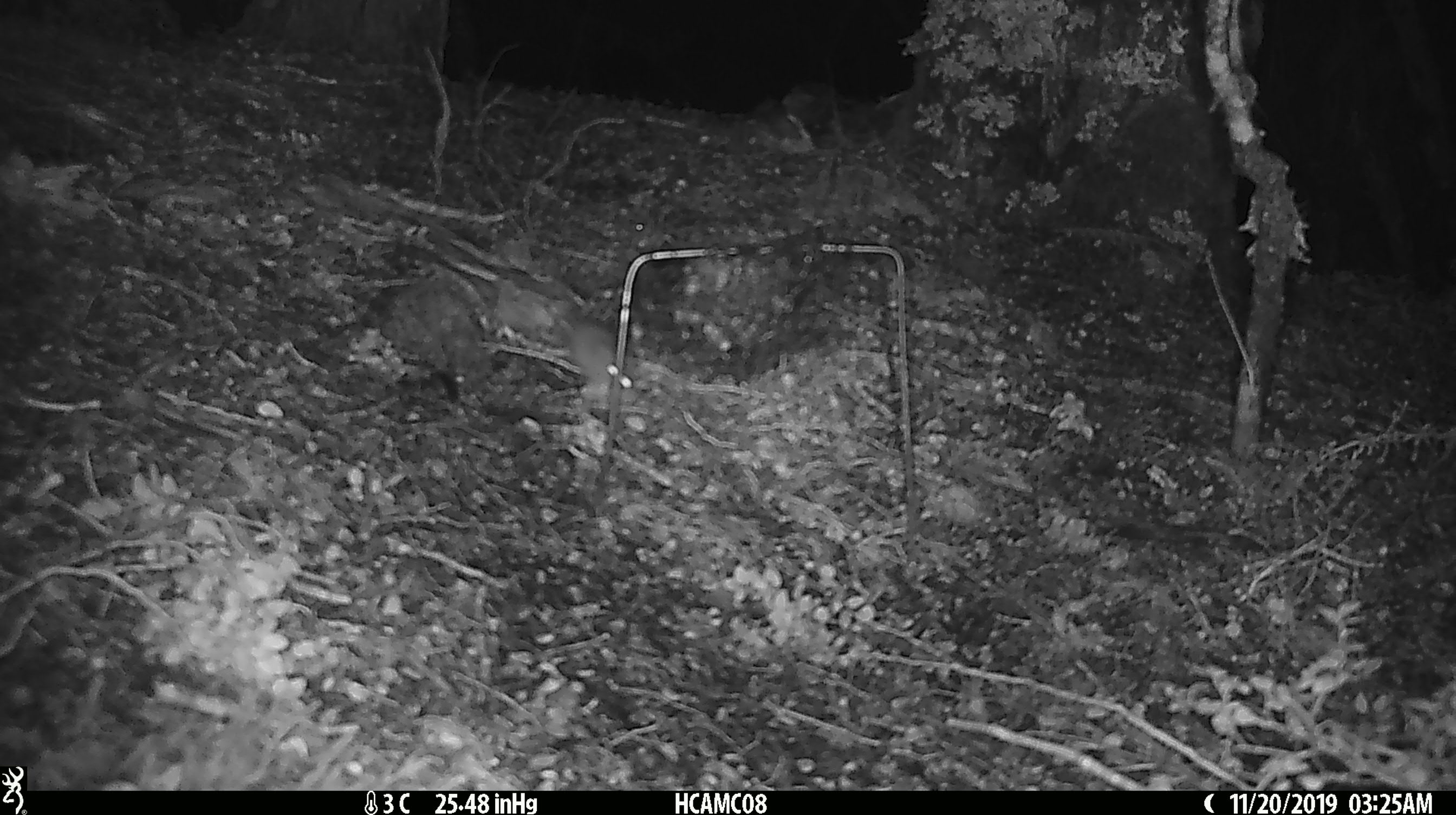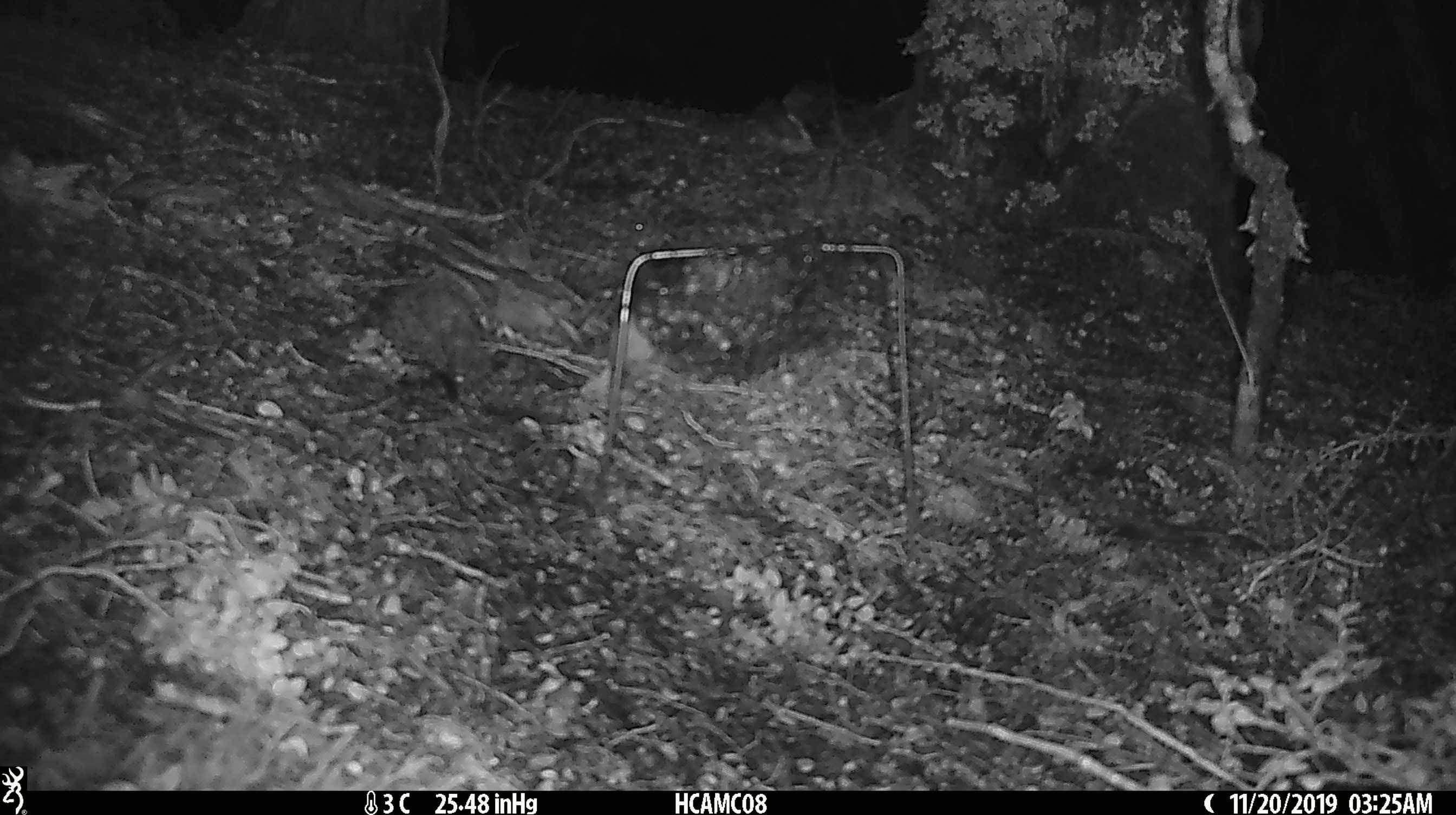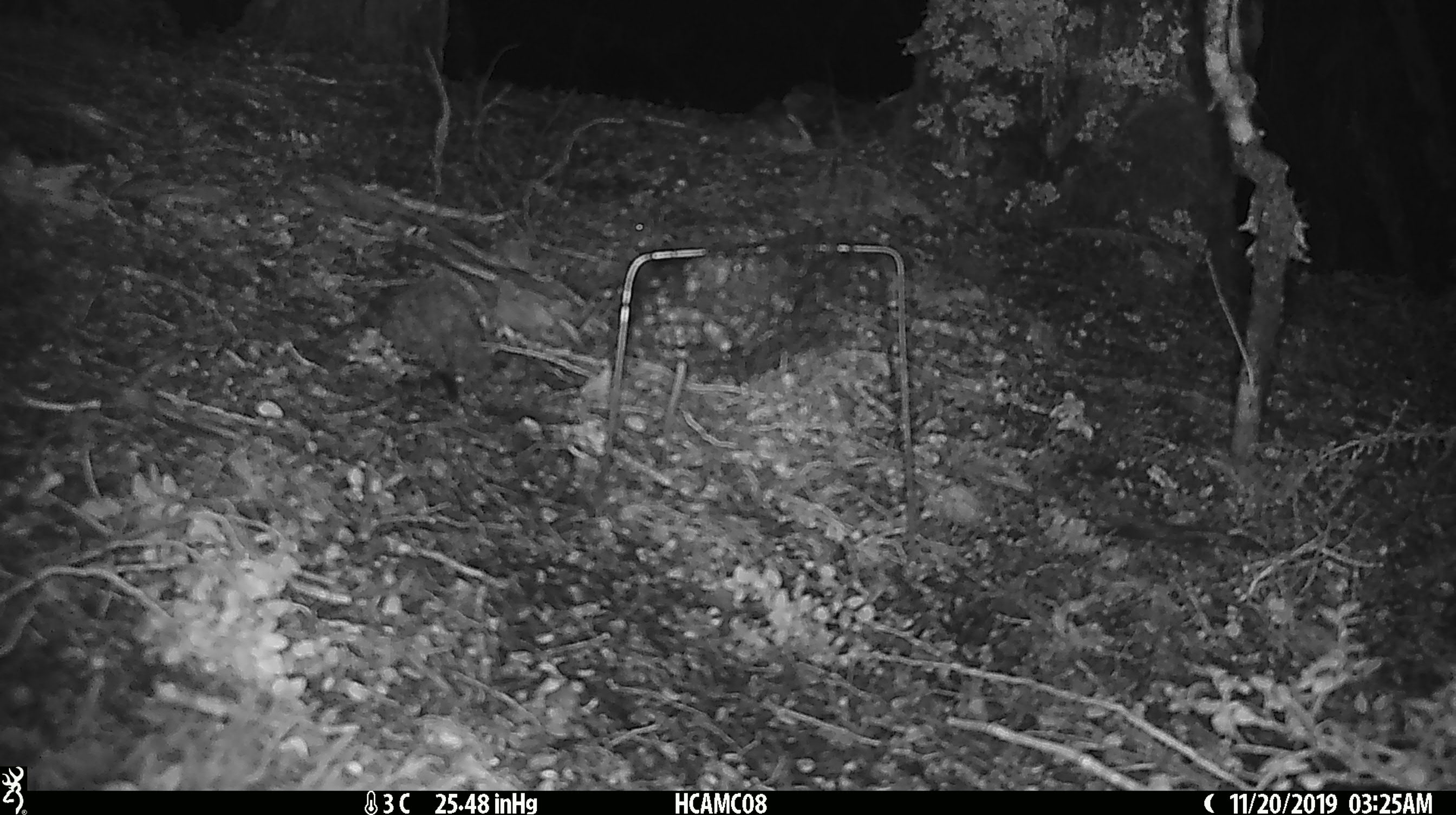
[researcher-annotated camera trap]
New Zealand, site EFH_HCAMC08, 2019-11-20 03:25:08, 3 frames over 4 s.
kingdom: Animalia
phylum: Chordata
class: Mammalia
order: Rodentia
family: Muridae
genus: Mus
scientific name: Mus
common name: mouse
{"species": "mouse (Mus)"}